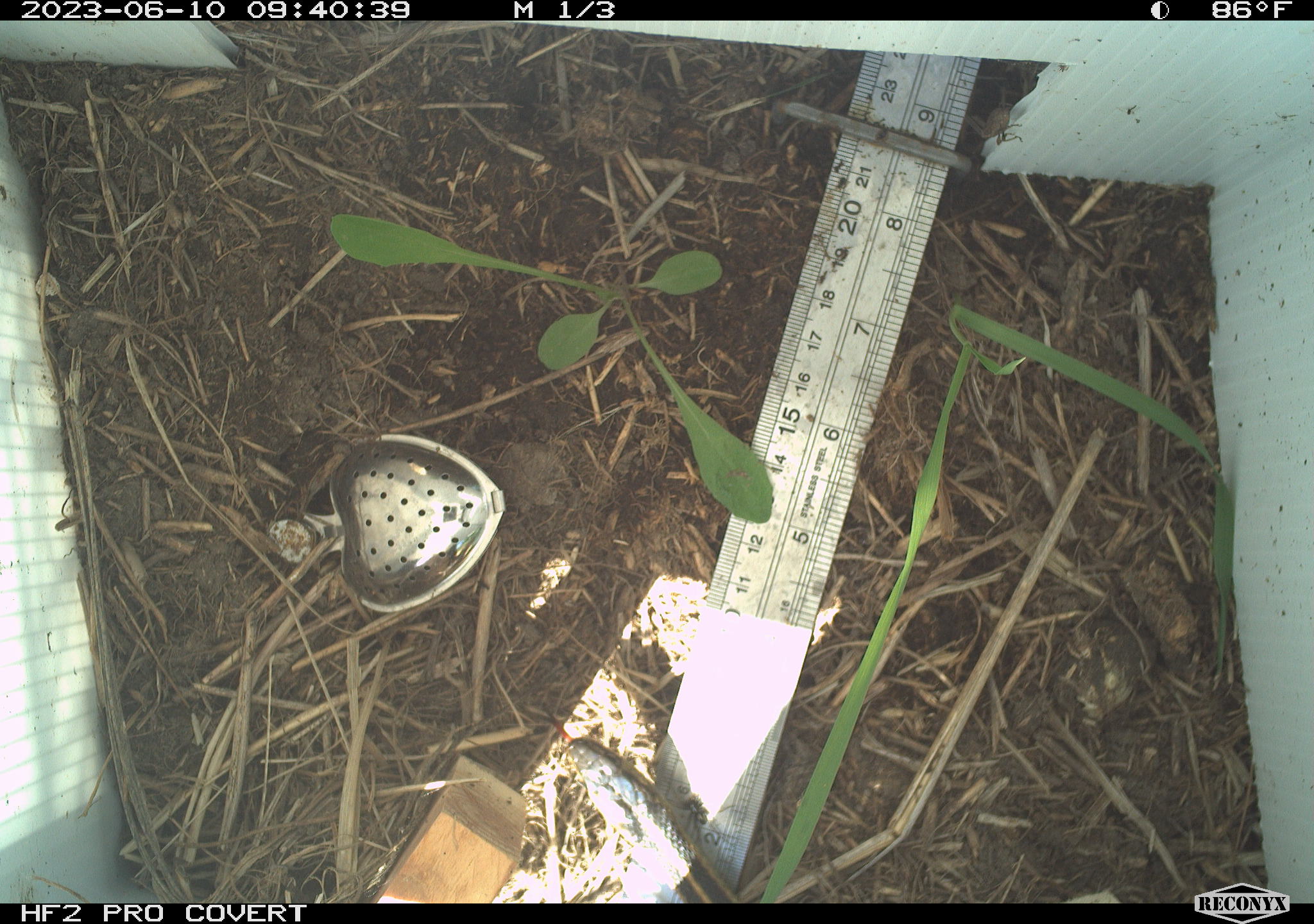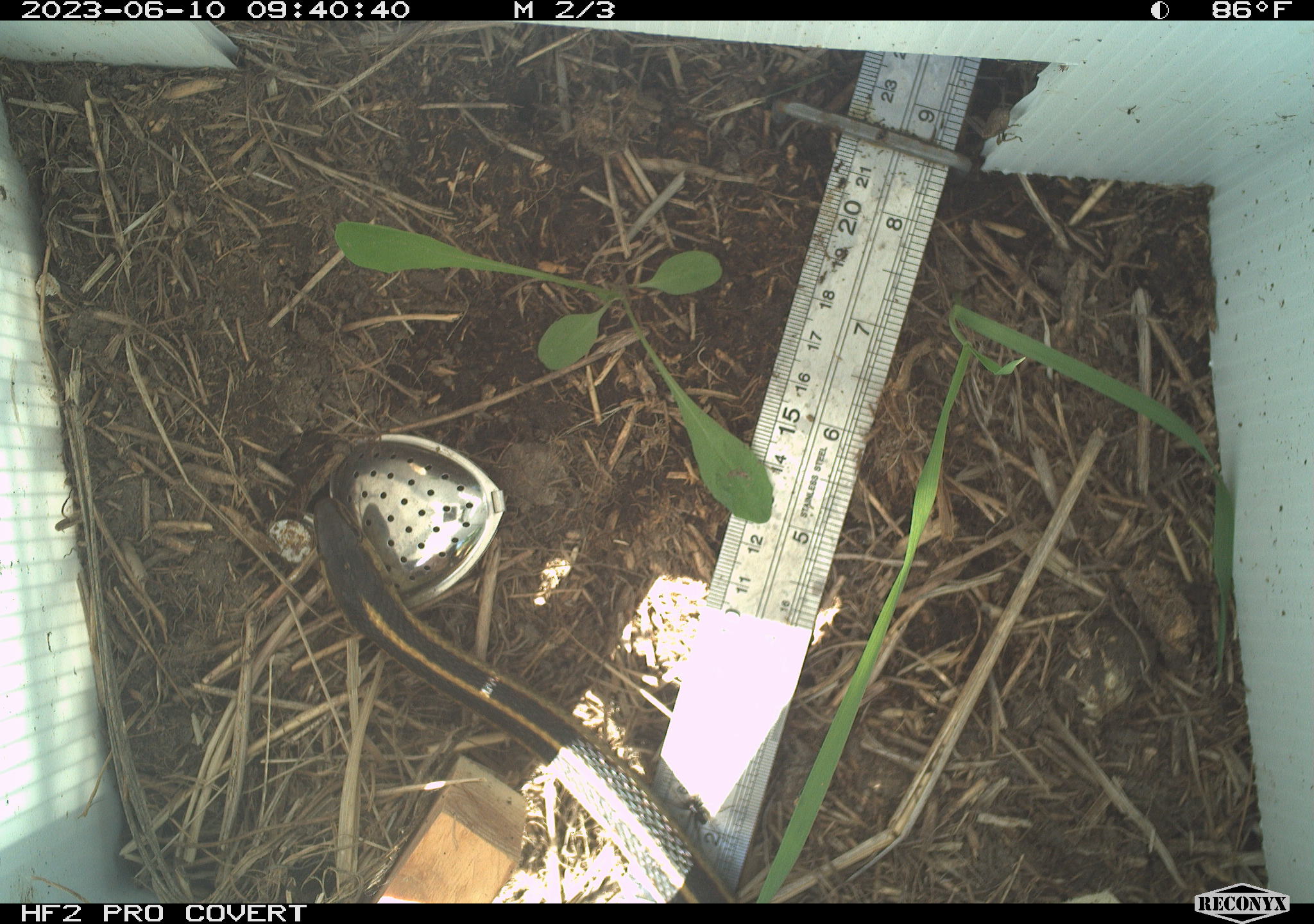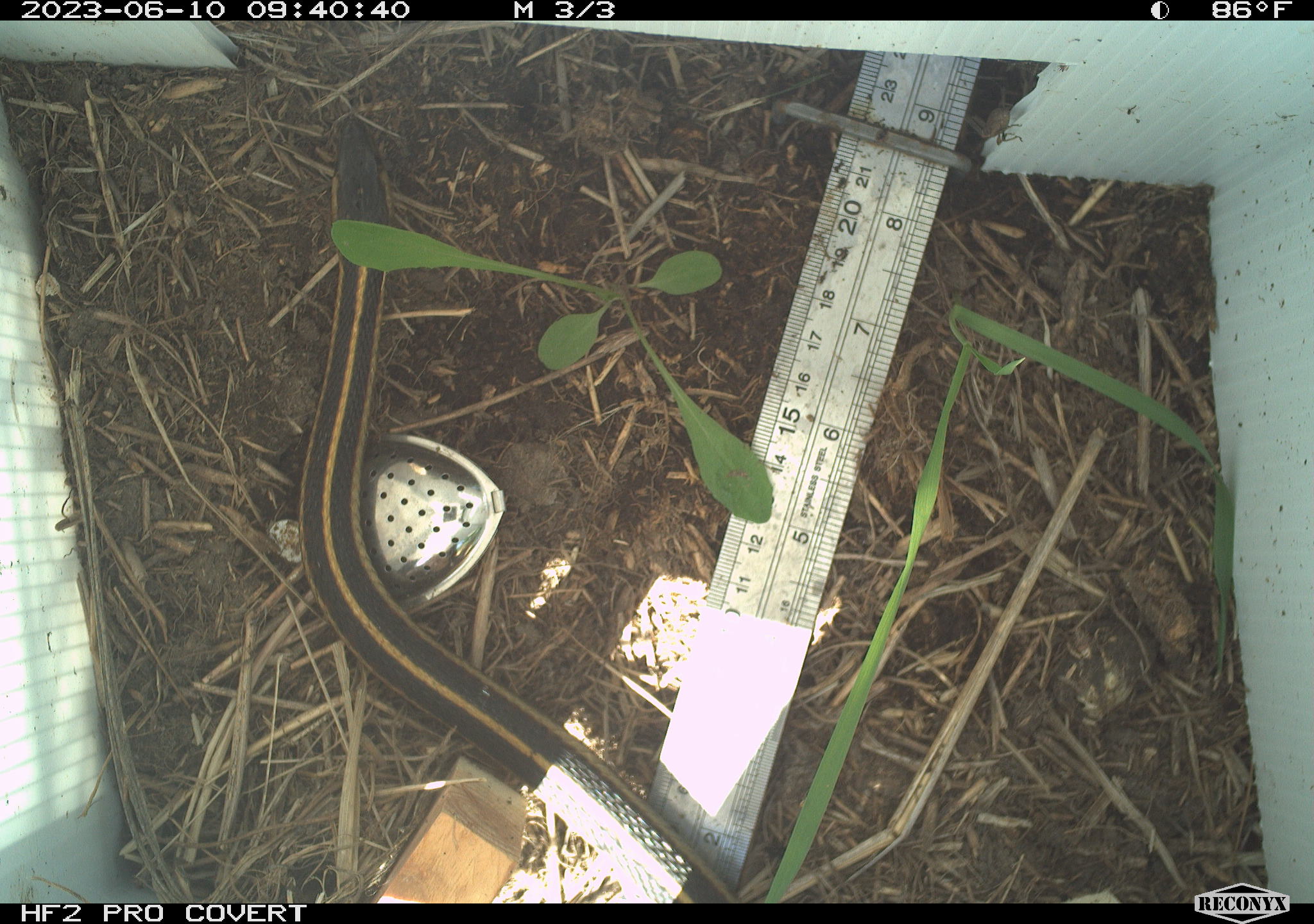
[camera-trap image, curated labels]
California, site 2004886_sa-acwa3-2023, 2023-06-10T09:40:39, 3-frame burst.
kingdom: Animalia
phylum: Chordata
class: Reptilia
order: Squamata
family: Colubridae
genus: Thamnophis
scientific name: Thamnophis elegans elegans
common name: mountain gartersnake